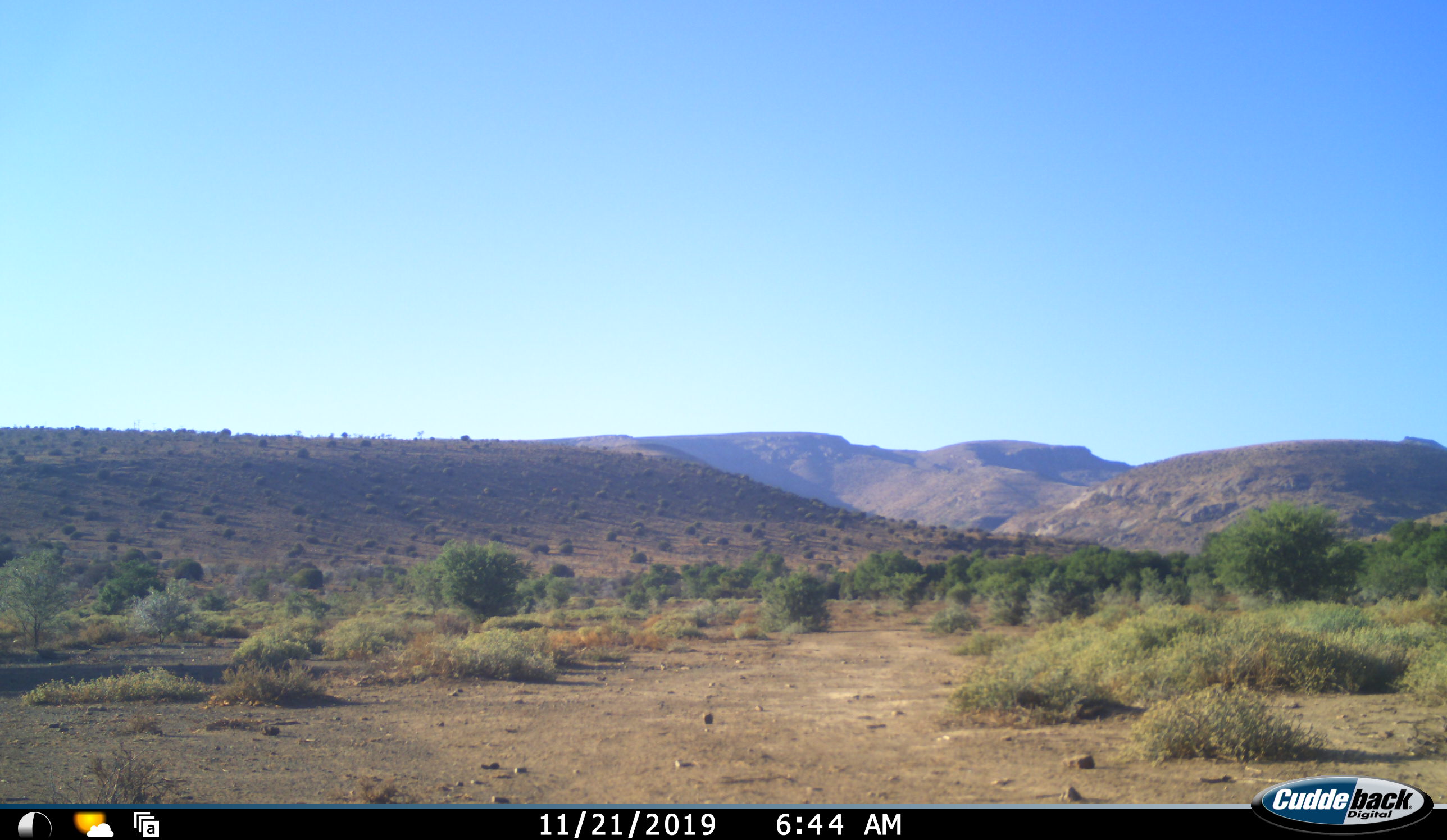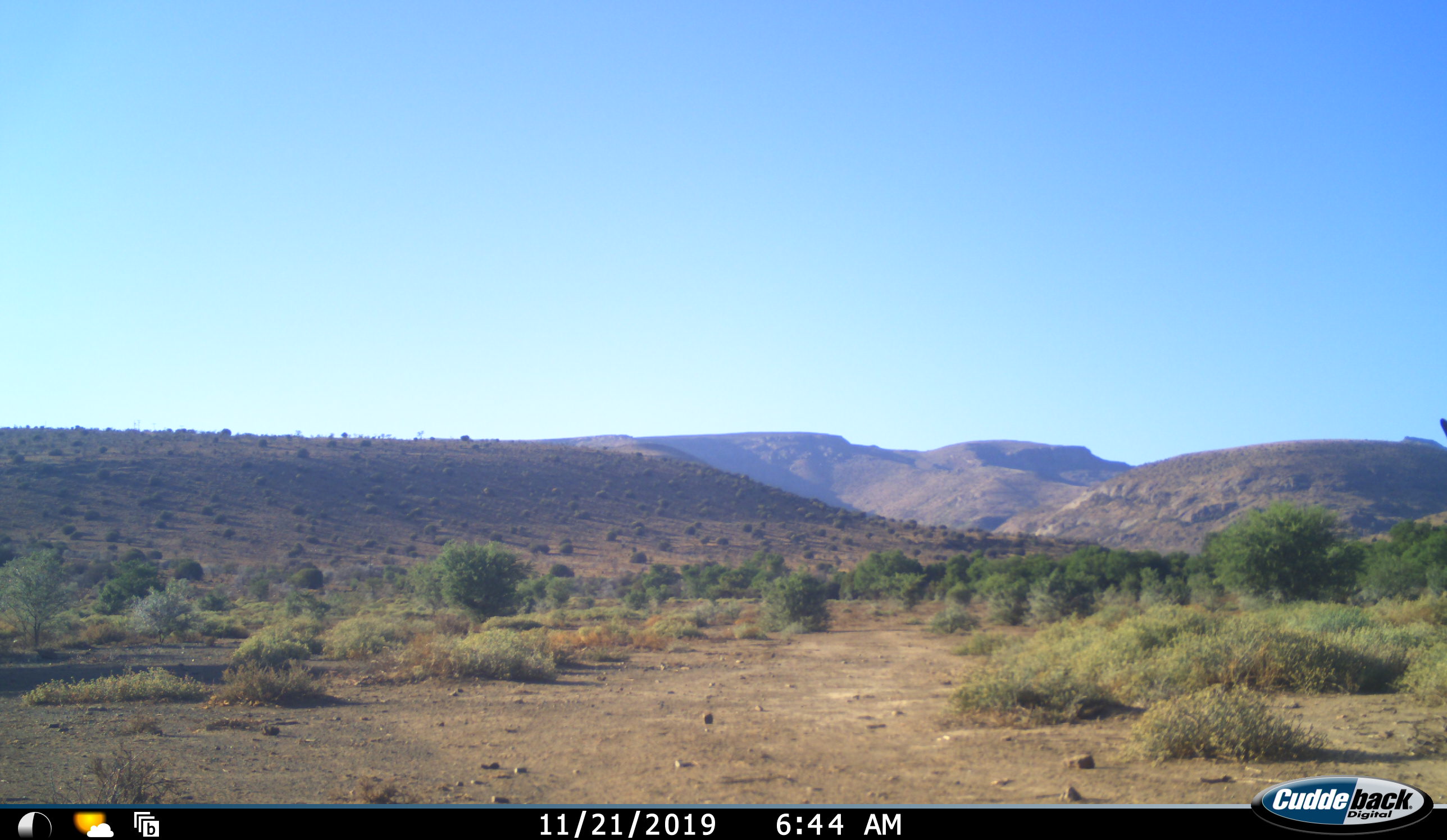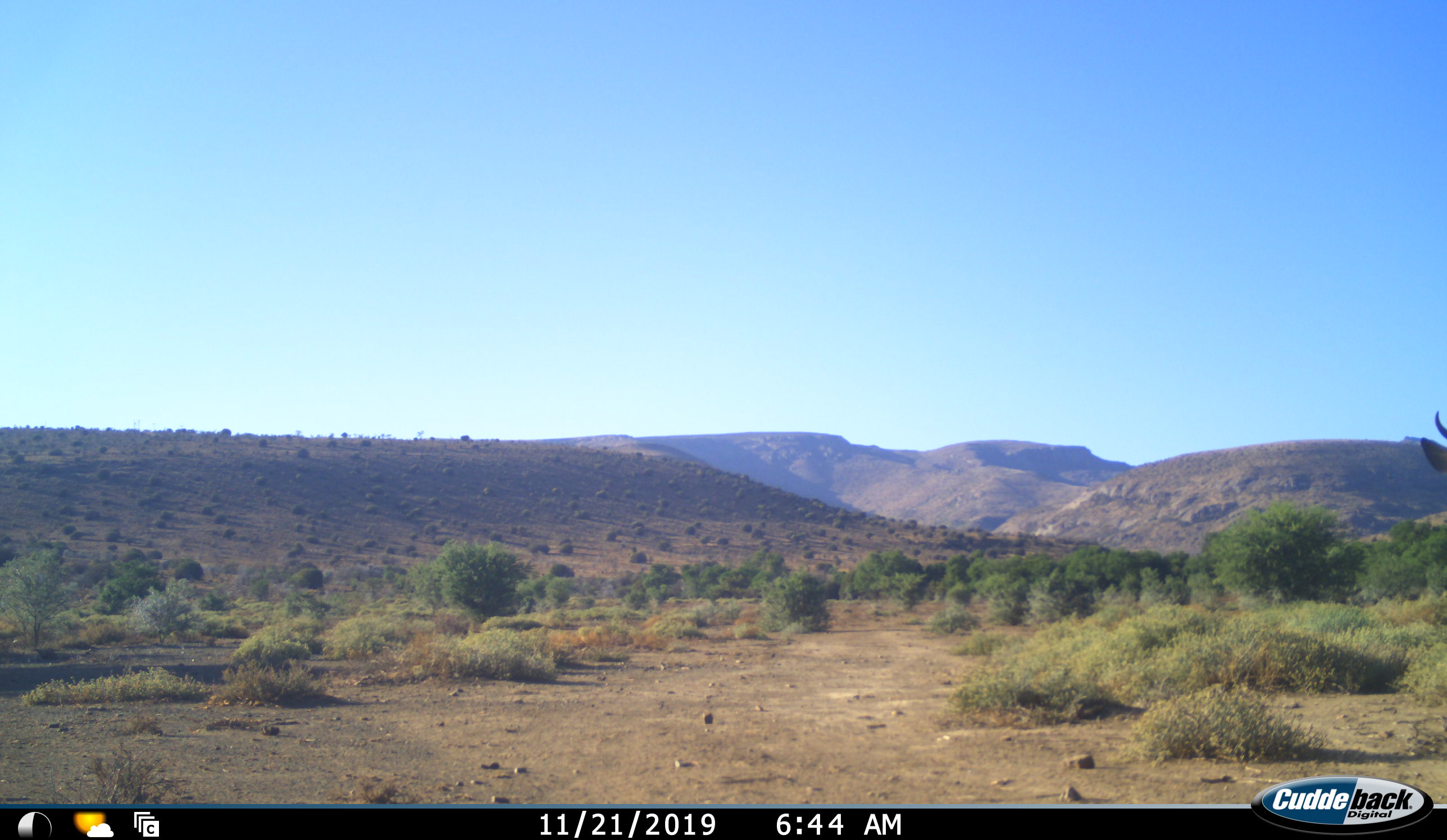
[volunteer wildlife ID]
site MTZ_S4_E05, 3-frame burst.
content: unidentified animal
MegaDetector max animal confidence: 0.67